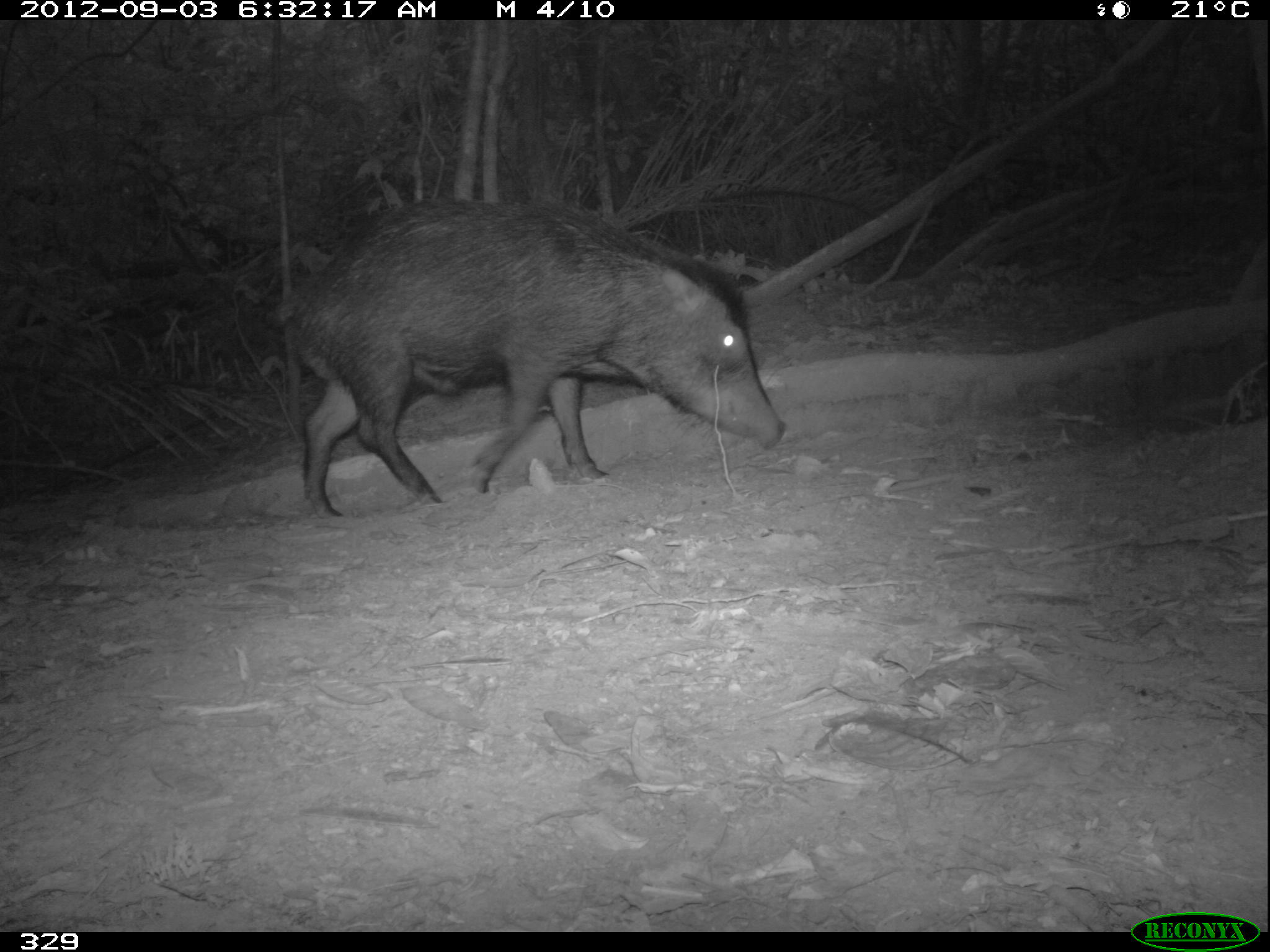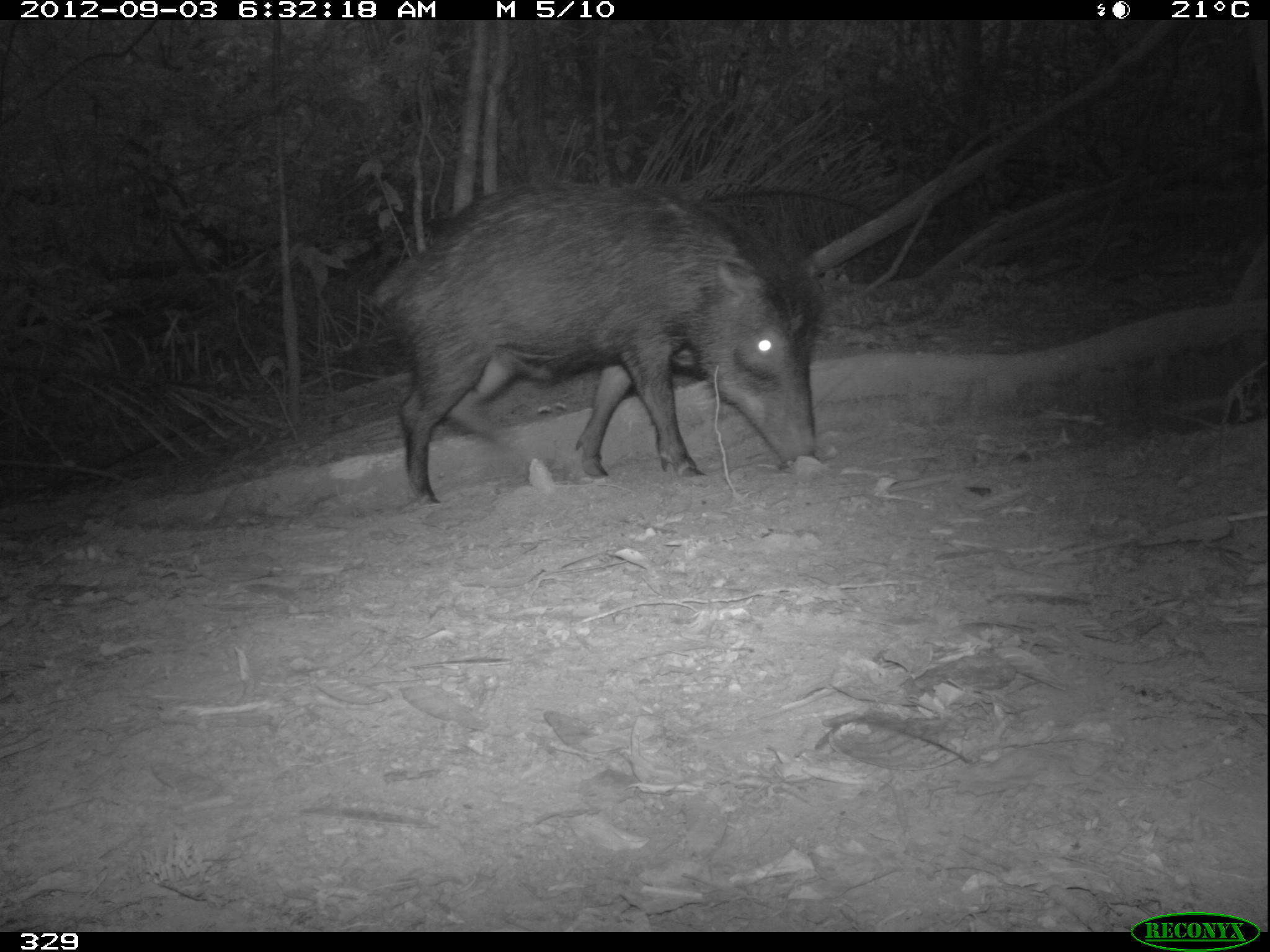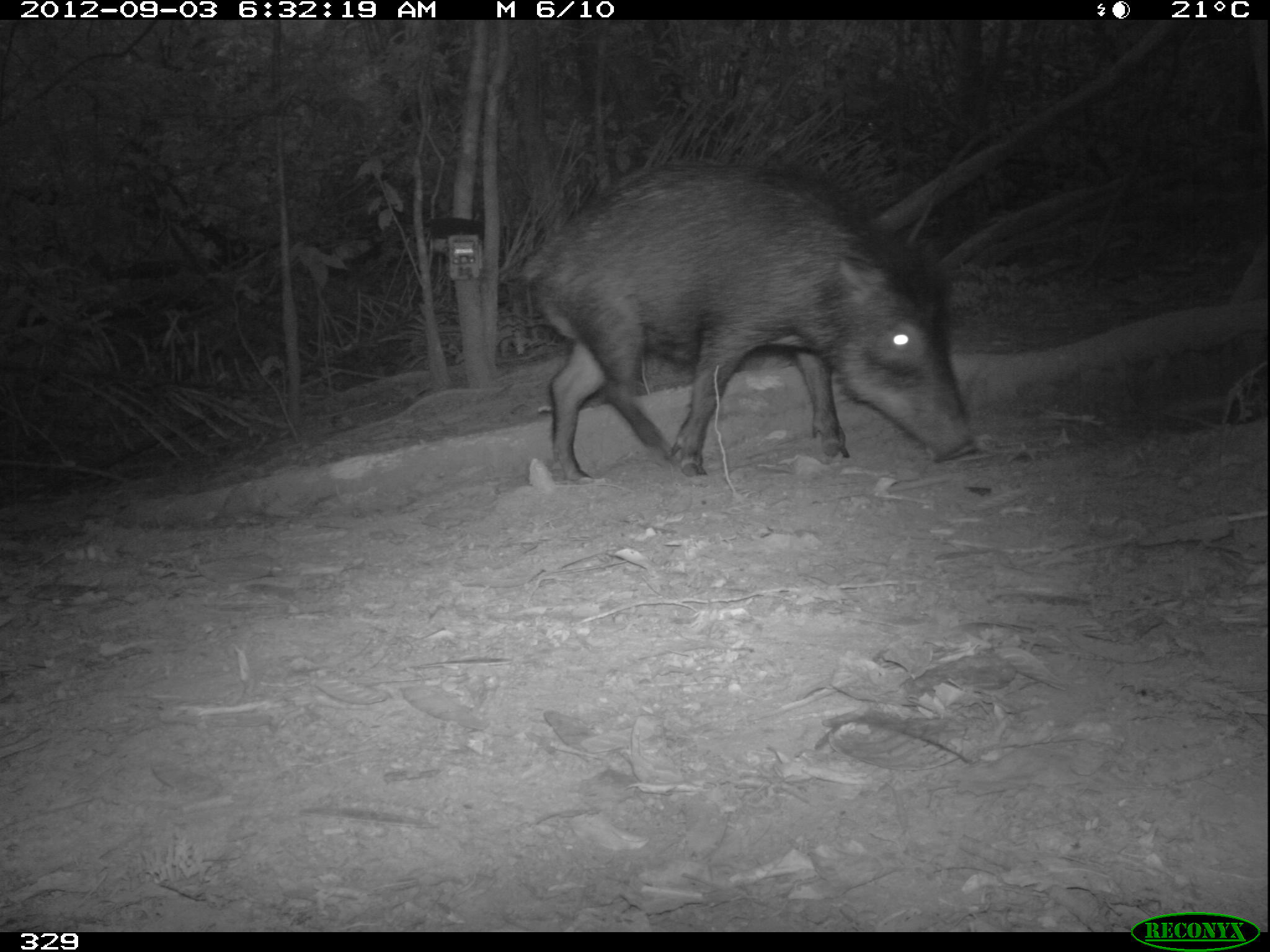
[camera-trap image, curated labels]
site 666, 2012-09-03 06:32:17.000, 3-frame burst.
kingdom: Animalia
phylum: Chordata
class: Mammalia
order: Artiodactyla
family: Tayassuidae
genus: Tayassu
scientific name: Tayassu pecari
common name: white-lipped peccary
Tayassu pecari (white-lipped peccary).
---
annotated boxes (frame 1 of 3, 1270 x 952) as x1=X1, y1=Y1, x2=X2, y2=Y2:
tayassu pecari: x1=263, y1=196, x2=786, y2=520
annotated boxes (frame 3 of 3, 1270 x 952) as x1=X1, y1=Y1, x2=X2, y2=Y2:
tayassu pecari: x1=507, y1=162, x2=982, y2=481